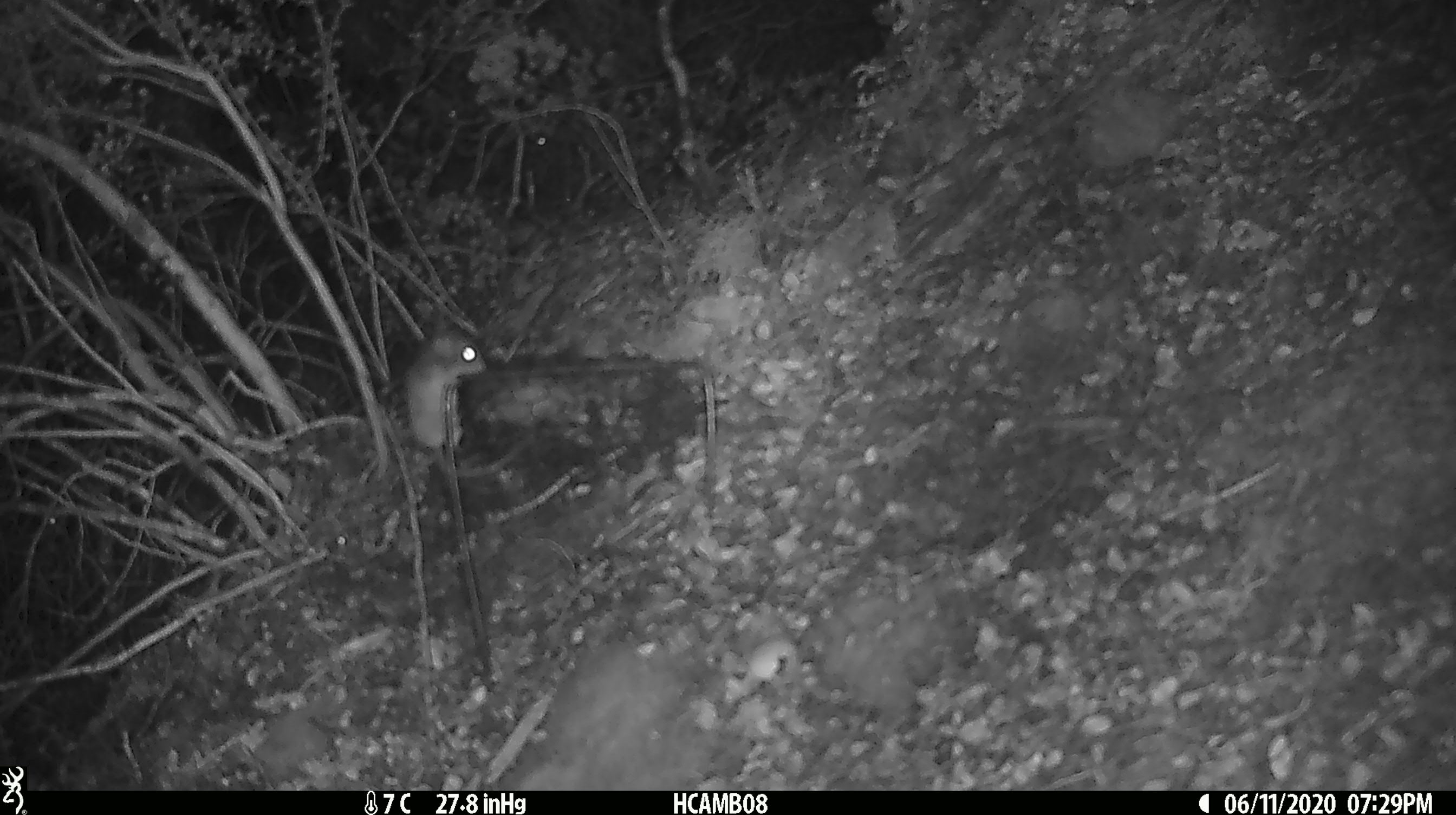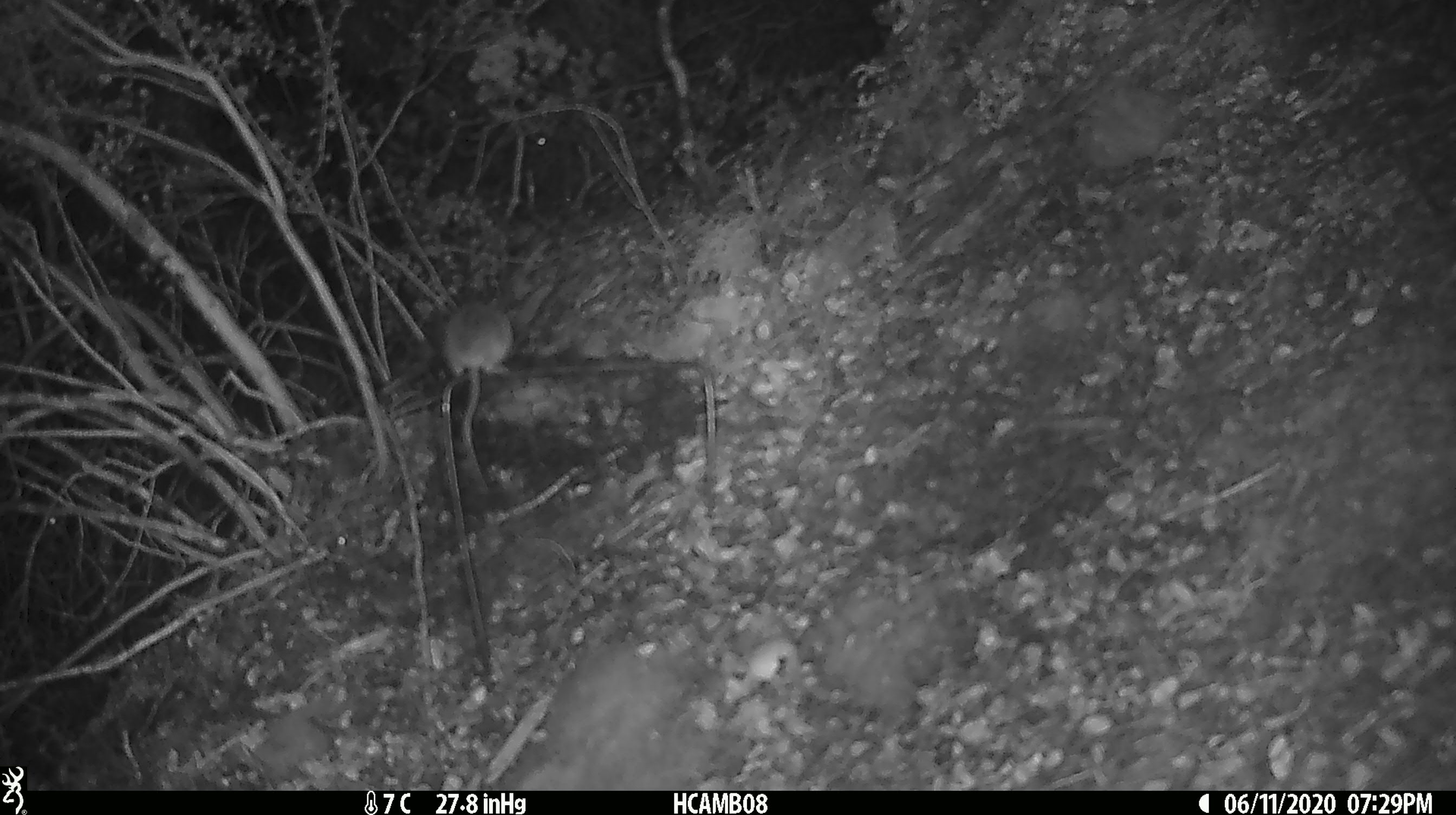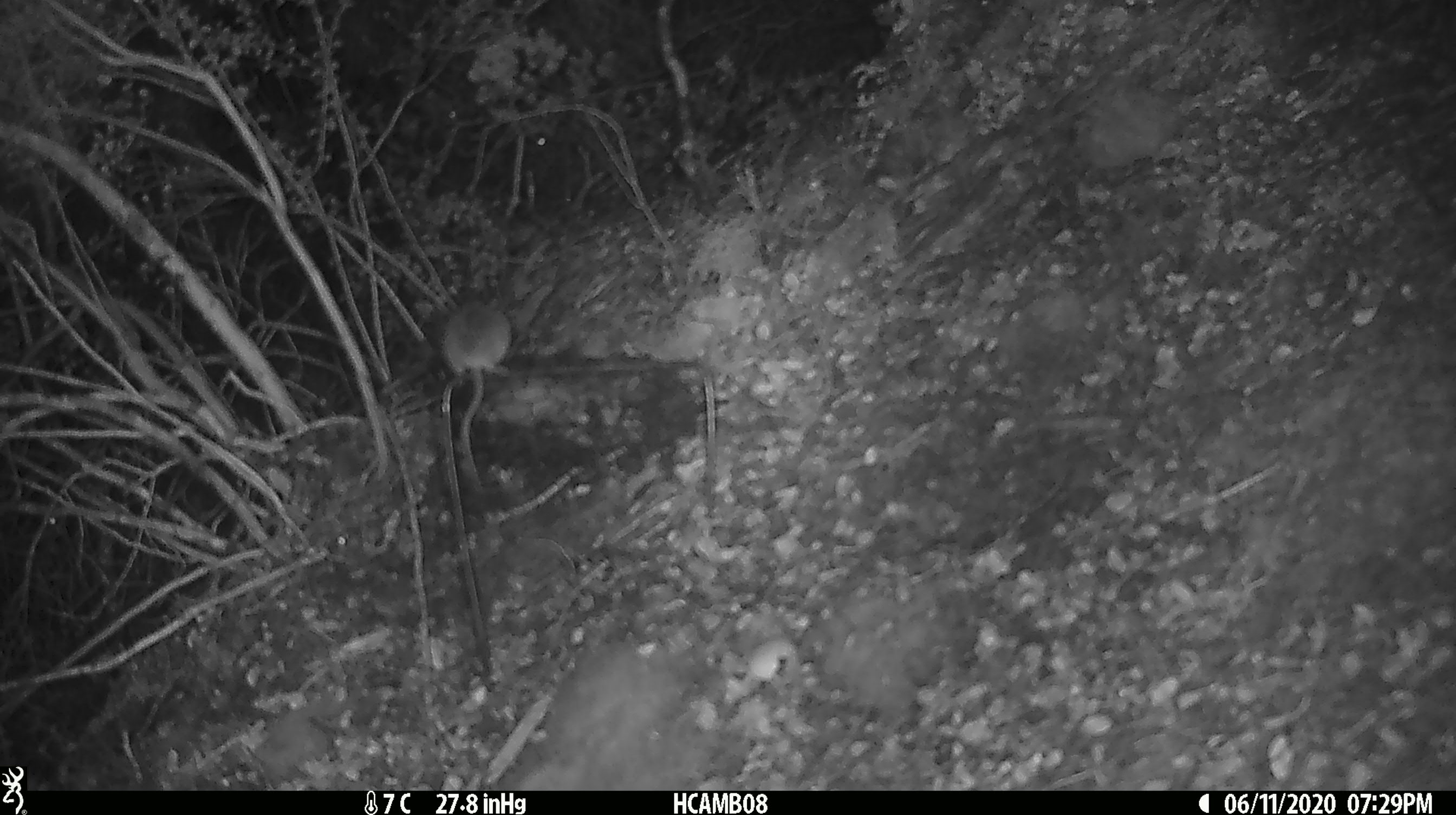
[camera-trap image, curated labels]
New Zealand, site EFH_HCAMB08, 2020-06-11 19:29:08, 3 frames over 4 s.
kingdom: Animalia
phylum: Chordata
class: Mammalia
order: Rodentia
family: Muridae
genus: Mus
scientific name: Mus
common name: mouse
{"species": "mouse (Mus)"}